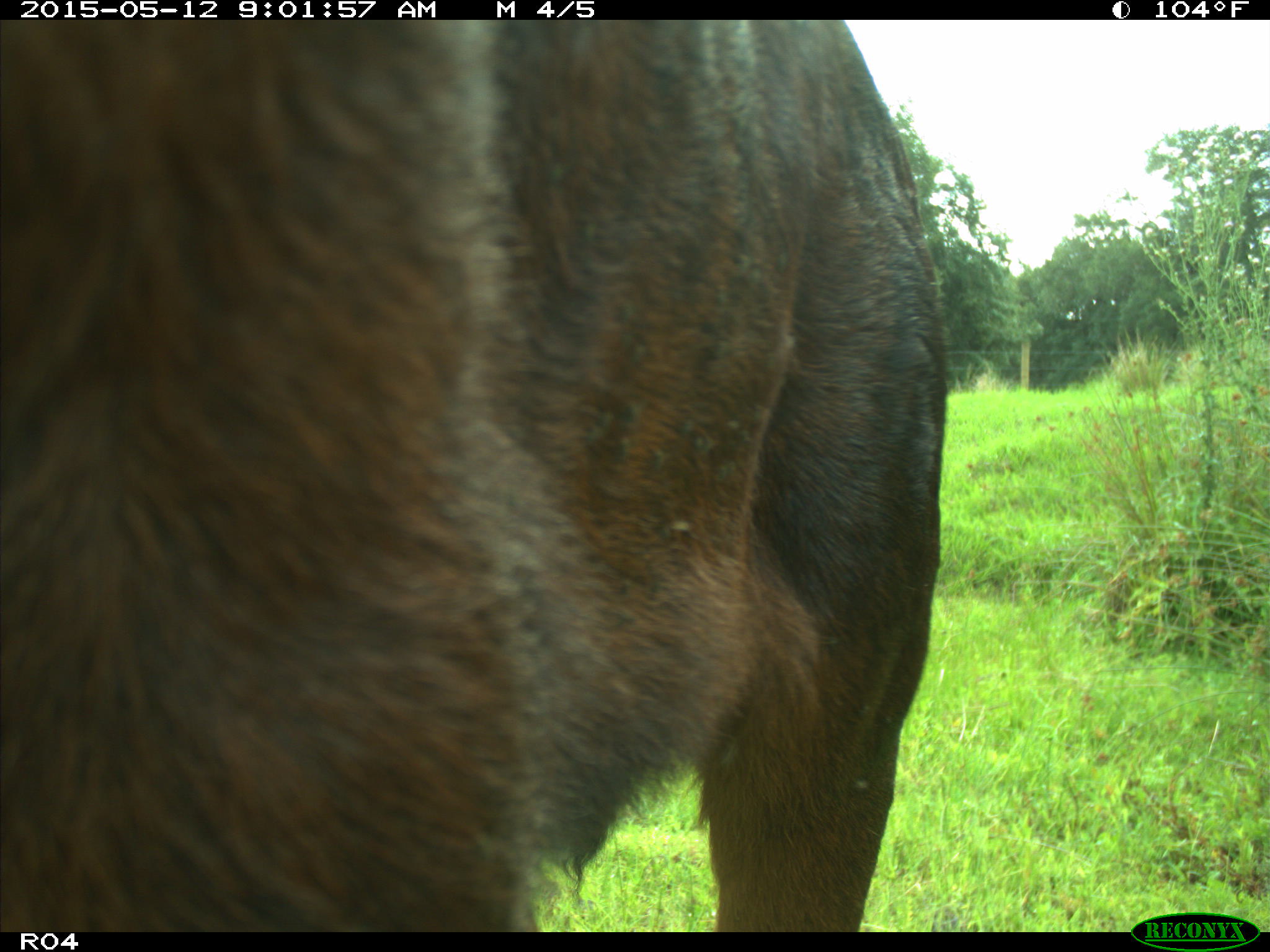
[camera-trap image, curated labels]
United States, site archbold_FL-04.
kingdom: Animalia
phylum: Chordata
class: Mammalia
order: Artiodactyla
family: Bovidae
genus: Bos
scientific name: Bos taurus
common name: domestic cow